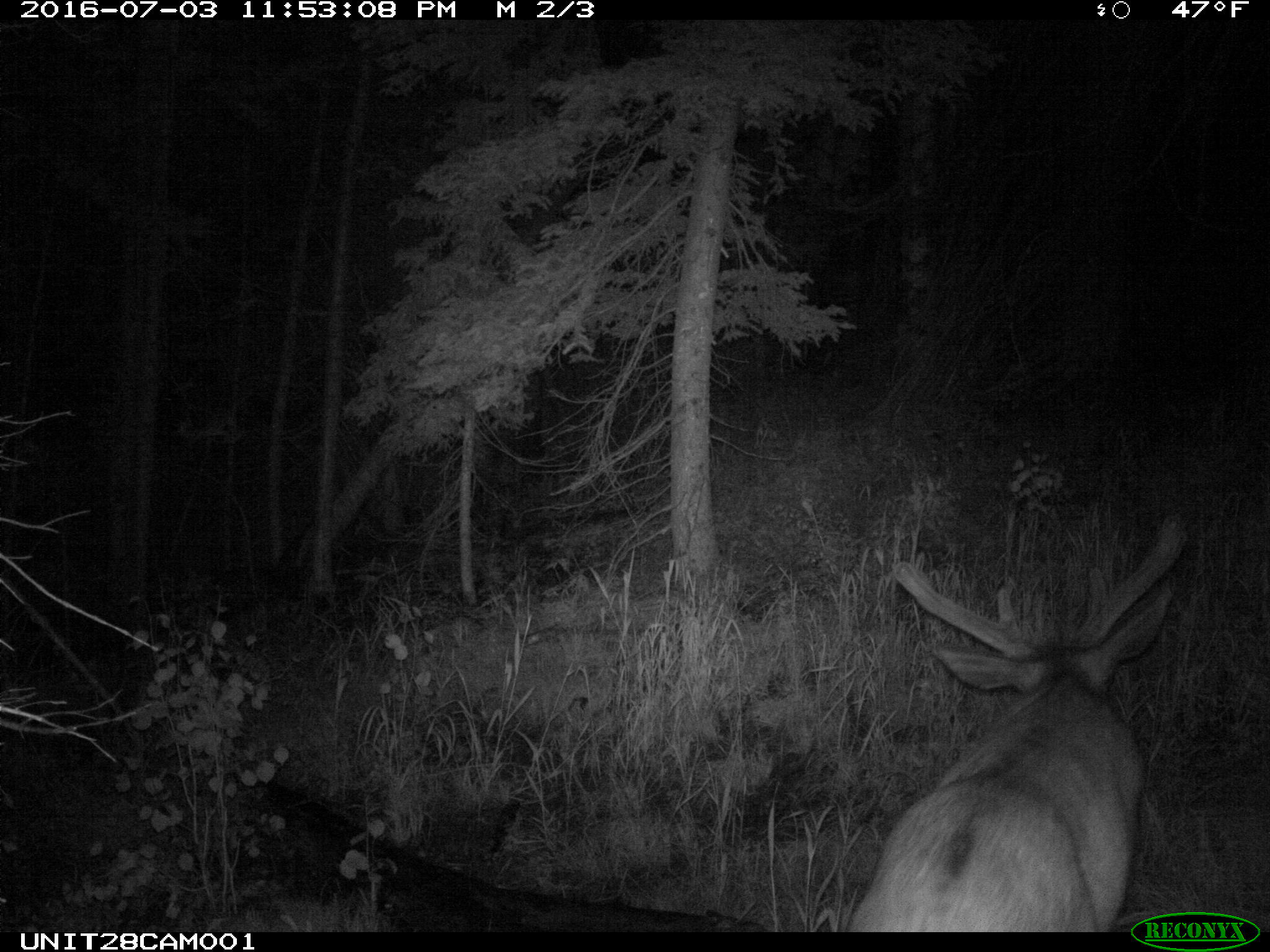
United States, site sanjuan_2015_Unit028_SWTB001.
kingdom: Animalia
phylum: Chordata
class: Mammalia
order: Artiodactyla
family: Cervidae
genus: Odocoileus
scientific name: Odocoileus hemionus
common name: mule deer